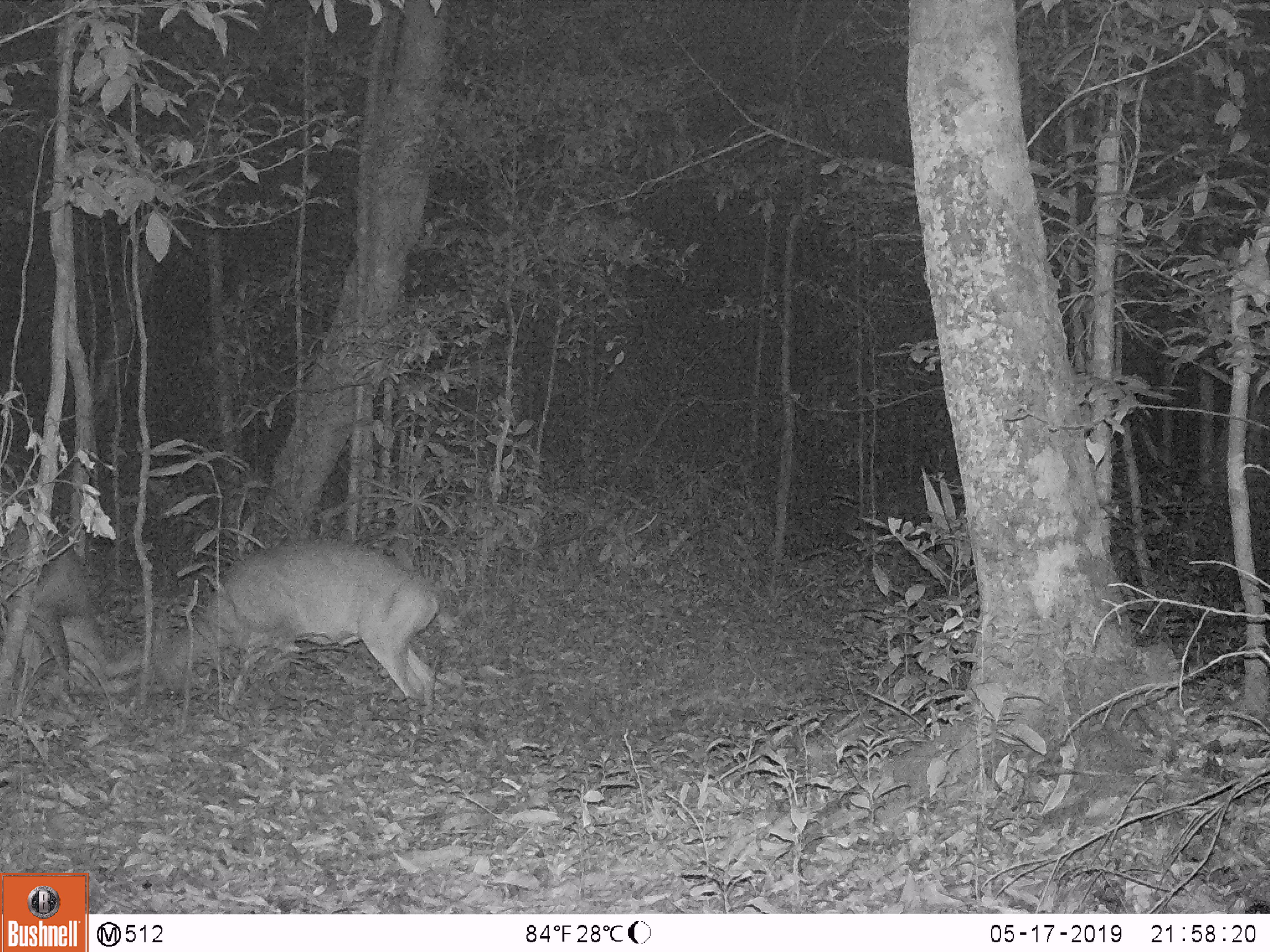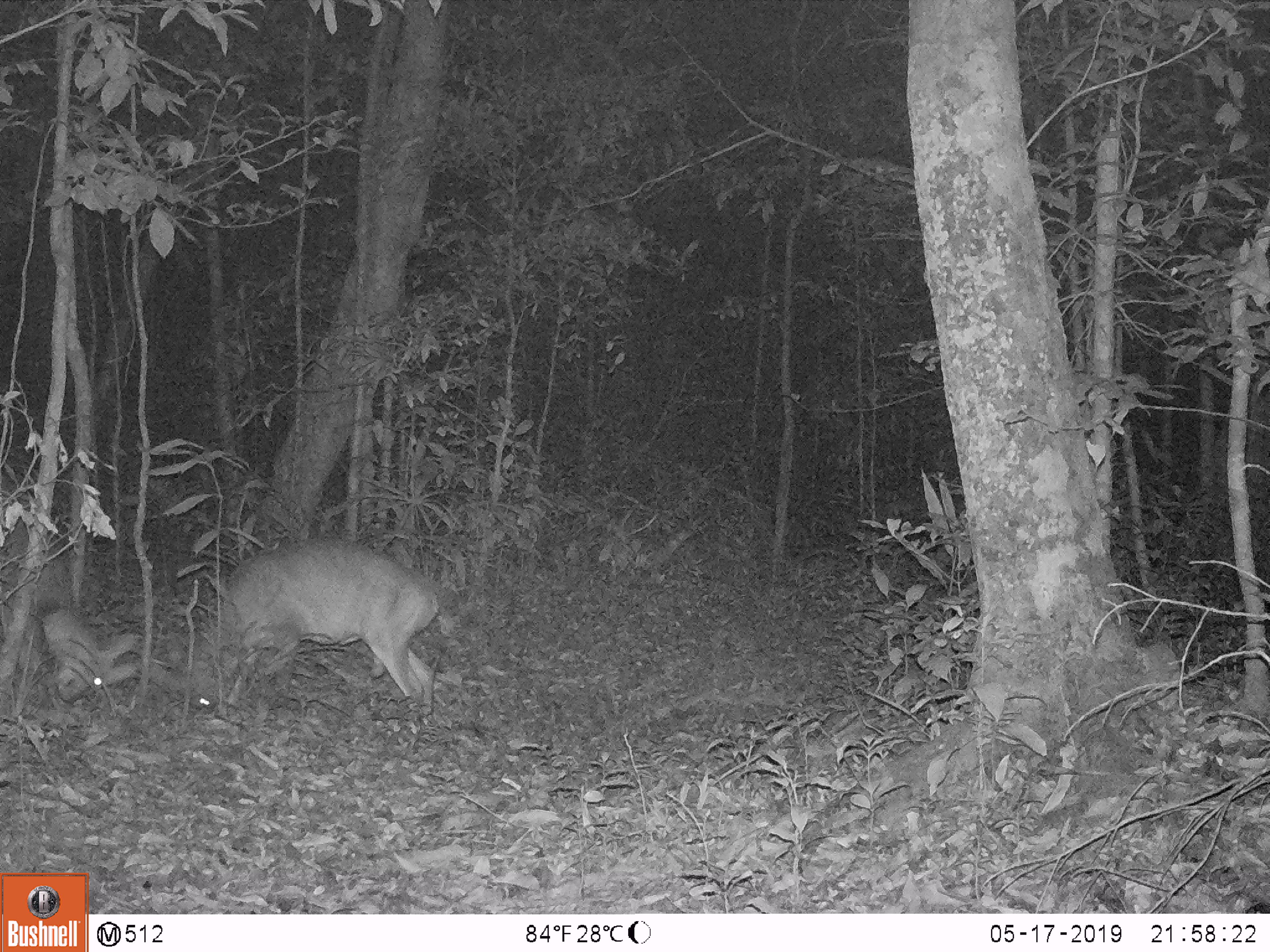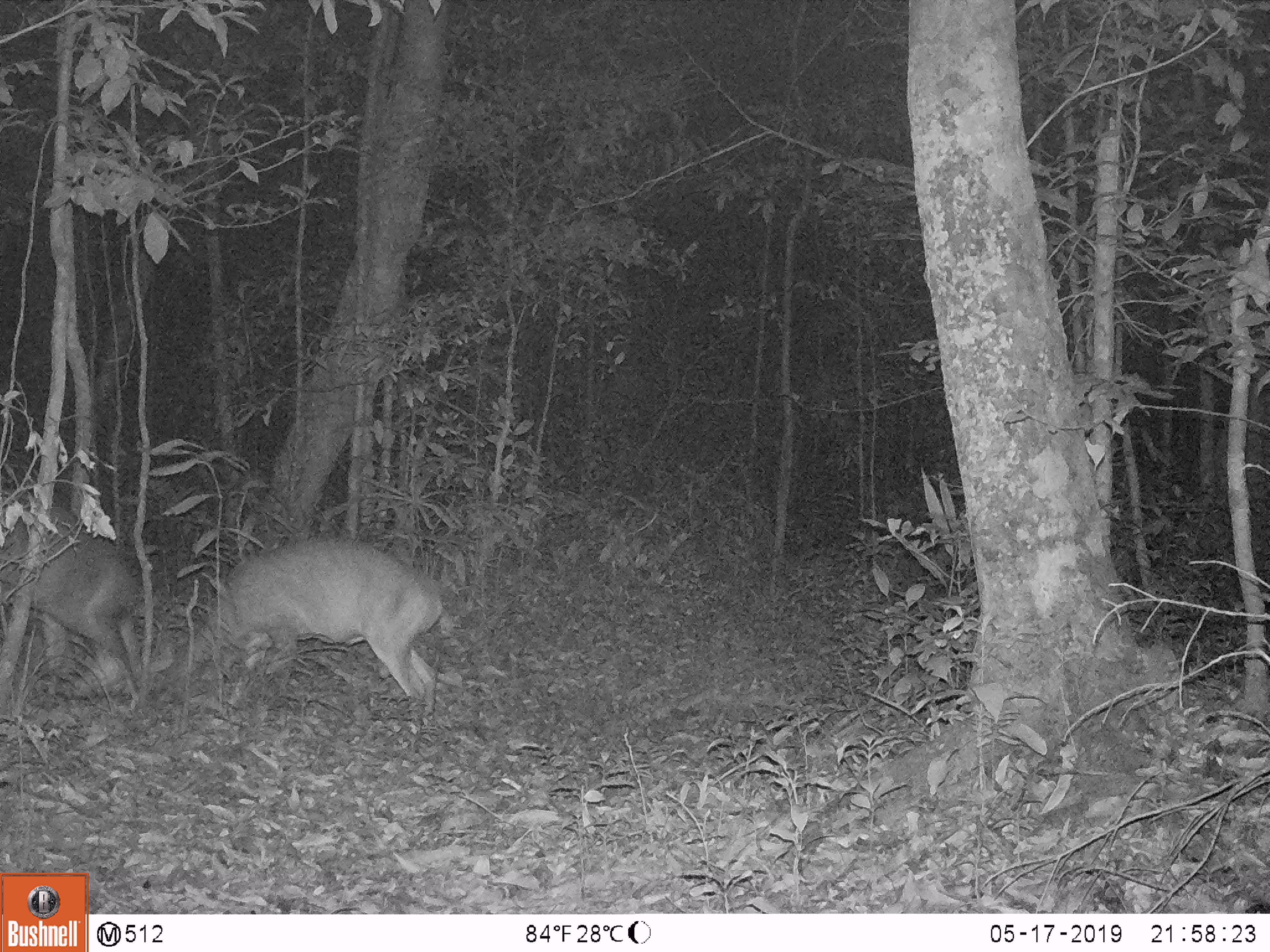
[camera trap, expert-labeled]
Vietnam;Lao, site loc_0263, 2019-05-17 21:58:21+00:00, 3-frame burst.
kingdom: Animalia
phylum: Chordata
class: Mammalia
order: Artiodactyla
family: Cervidae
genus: Muntiacus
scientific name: Muntiacus vuquangensis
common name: large-antlered muntjac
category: large antlered muntjac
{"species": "large antlered muntjac (large-antlered muntjac) (Muntiacus vuquangensis)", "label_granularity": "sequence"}